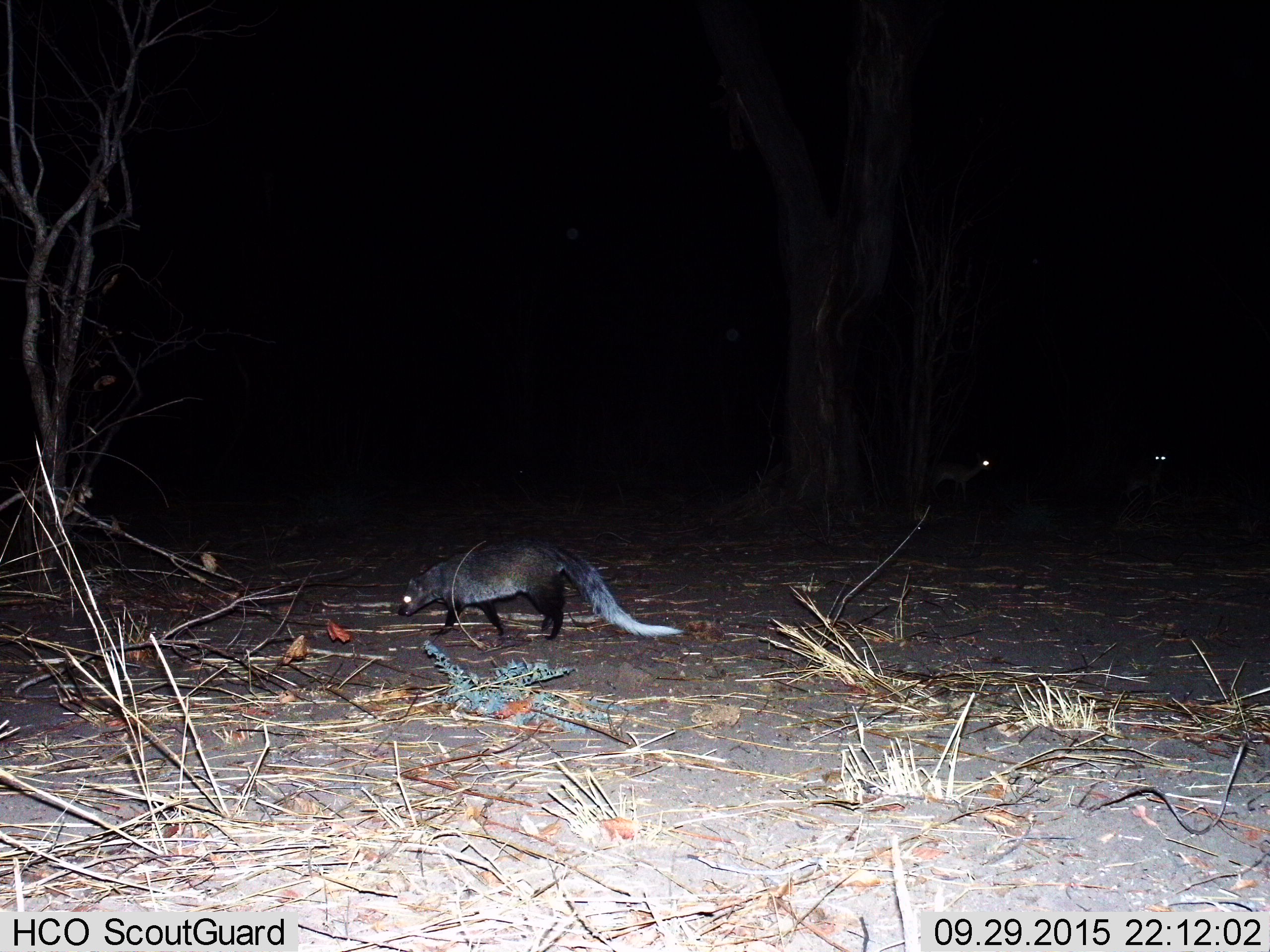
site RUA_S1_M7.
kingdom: Animalia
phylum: Chordata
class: Mammalia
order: Artiodactyla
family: Bovidae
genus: Aepyceros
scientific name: Aepyceros melampus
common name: impala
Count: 2.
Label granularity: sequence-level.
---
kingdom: Animalia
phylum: Chordata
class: Mammalia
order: Carnivora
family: Herpestidae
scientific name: Herpestidae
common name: mongoose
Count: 1.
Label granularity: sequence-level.